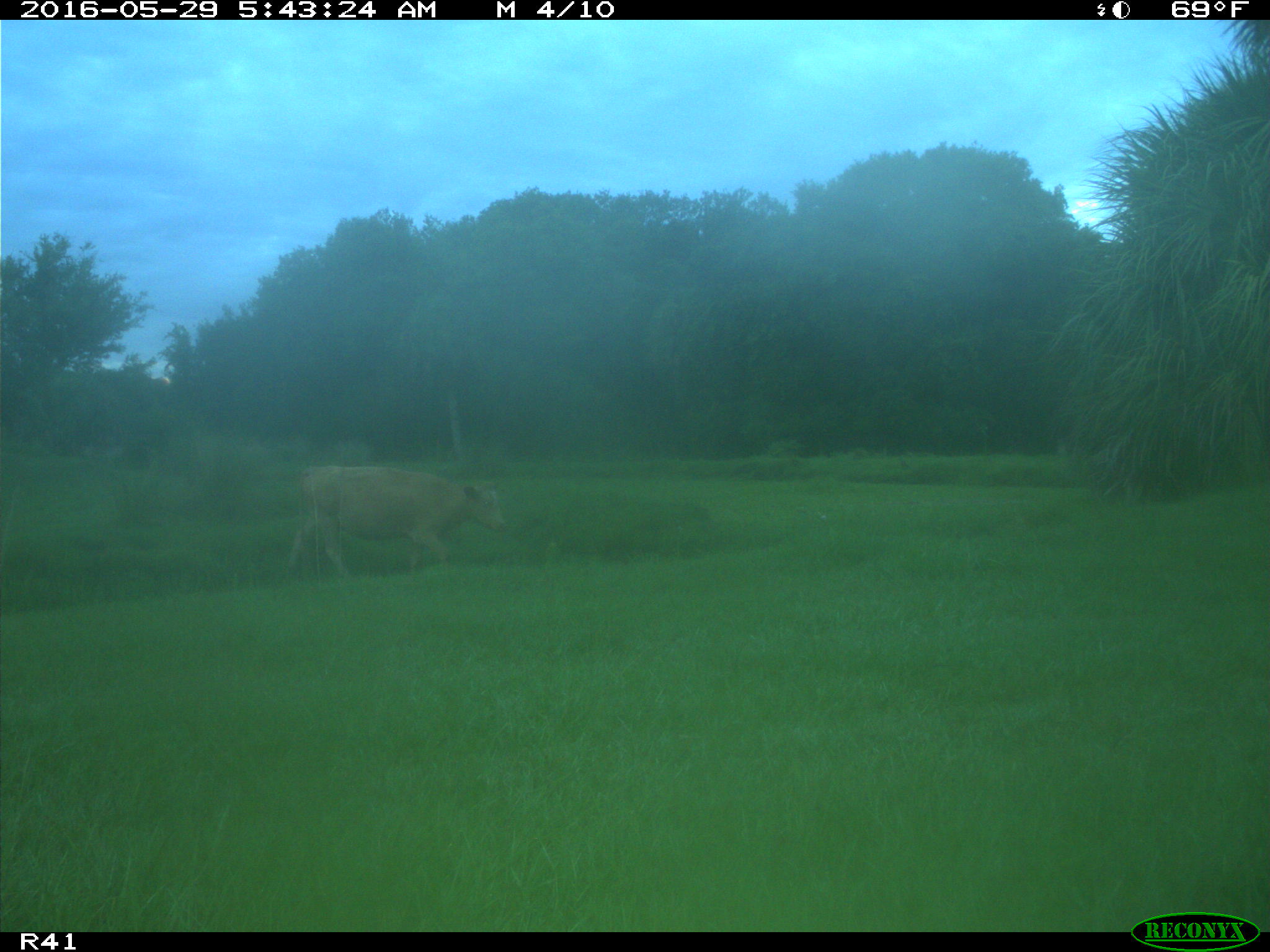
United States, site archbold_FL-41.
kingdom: Animalia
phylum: Chordata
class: Mammalia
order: Artiodactyla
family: Bovidae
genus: Bos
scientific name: Bos taurus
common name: domestic cow